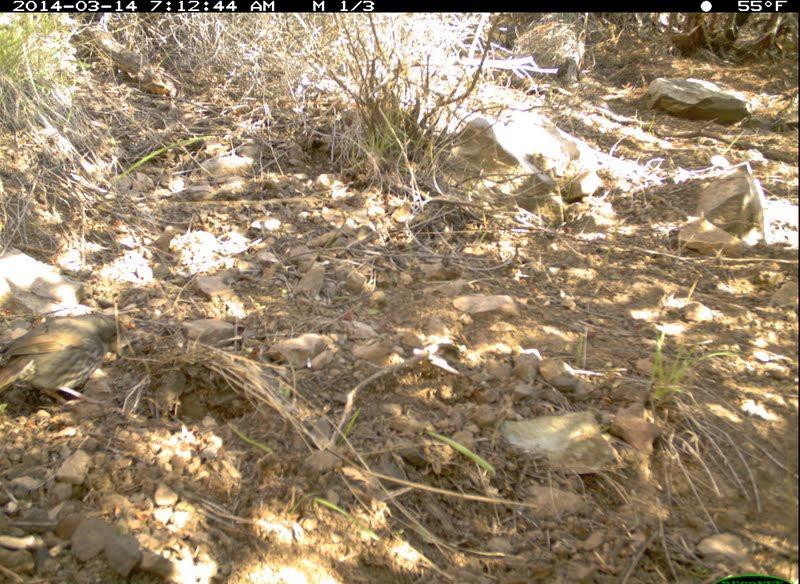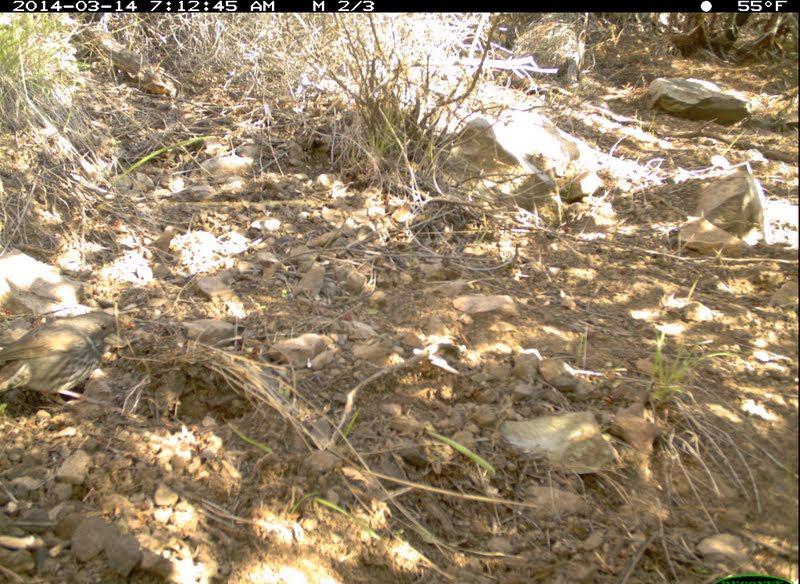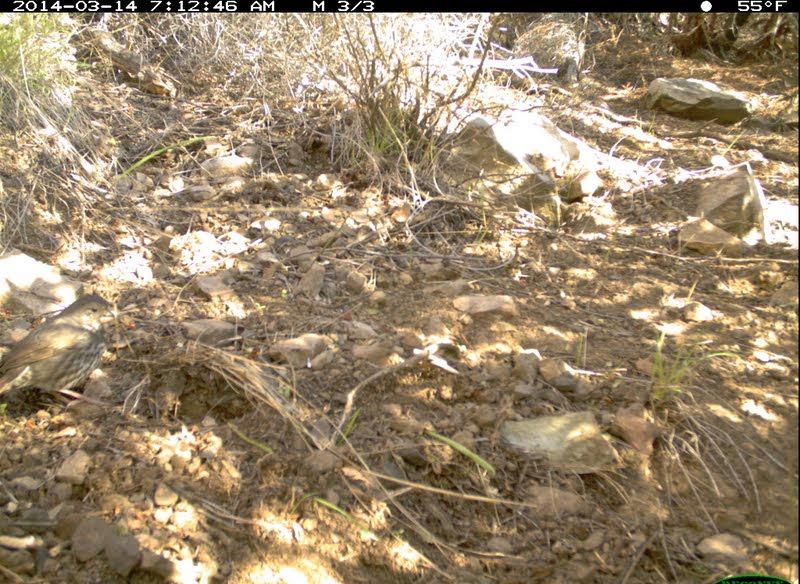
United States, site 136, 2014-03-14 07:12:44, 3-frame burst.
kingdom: Animalia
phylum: Chordata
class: Aves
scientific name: Aves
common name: bird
Bird (Aves).